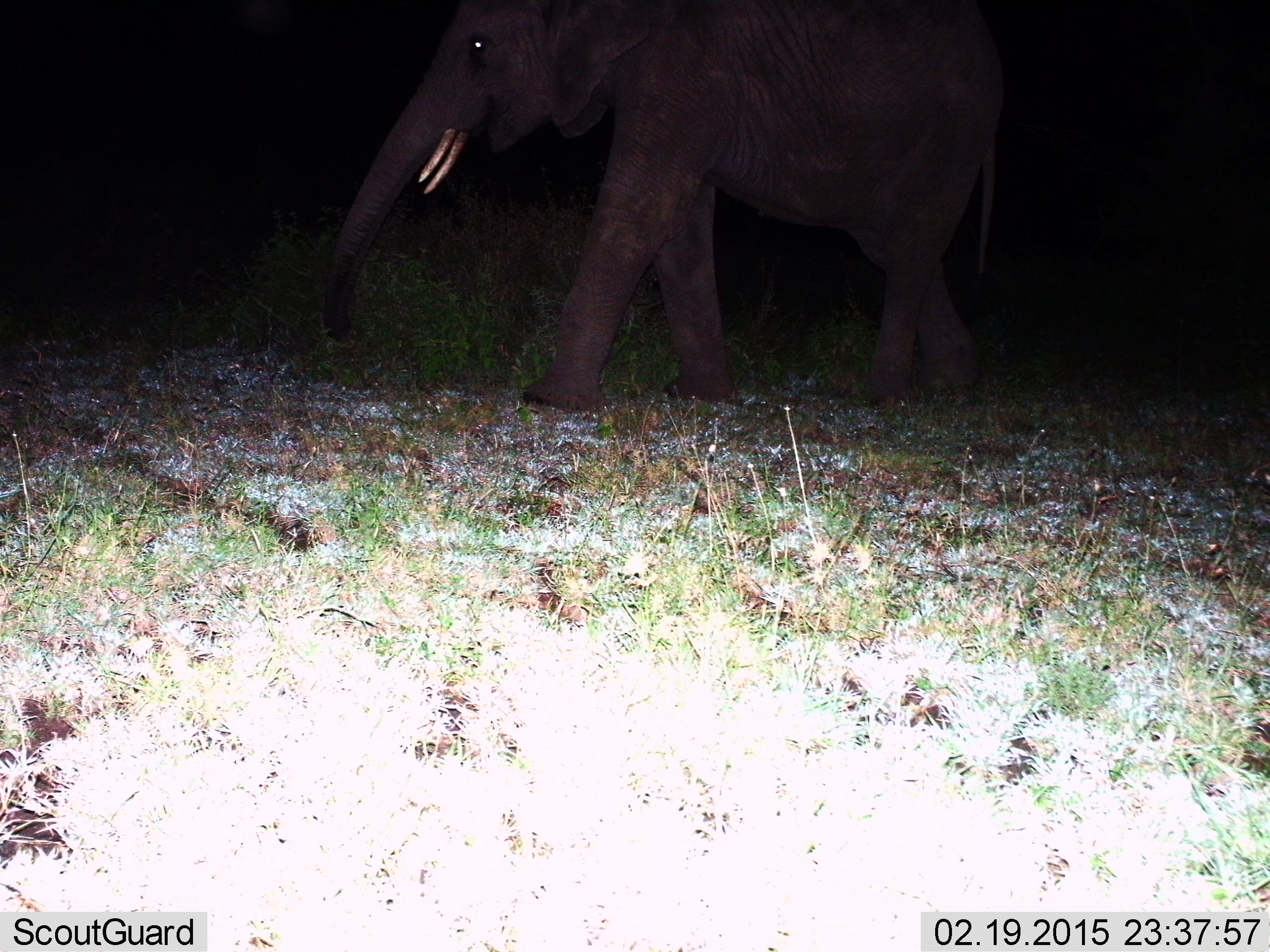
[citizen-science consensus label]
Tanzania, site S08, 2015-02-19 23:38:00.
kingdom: Animalia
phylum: Chordata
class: Mammalia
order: Proboscidea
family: Elephantidae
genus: Loxodonta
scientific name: Loxodonta africana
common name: african bush elephant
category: elephant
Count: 1.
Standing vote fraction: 20%.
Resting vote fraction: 0%.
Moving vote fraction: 80%.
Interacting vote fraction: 0%.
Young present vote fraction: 0%.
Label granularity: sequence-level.